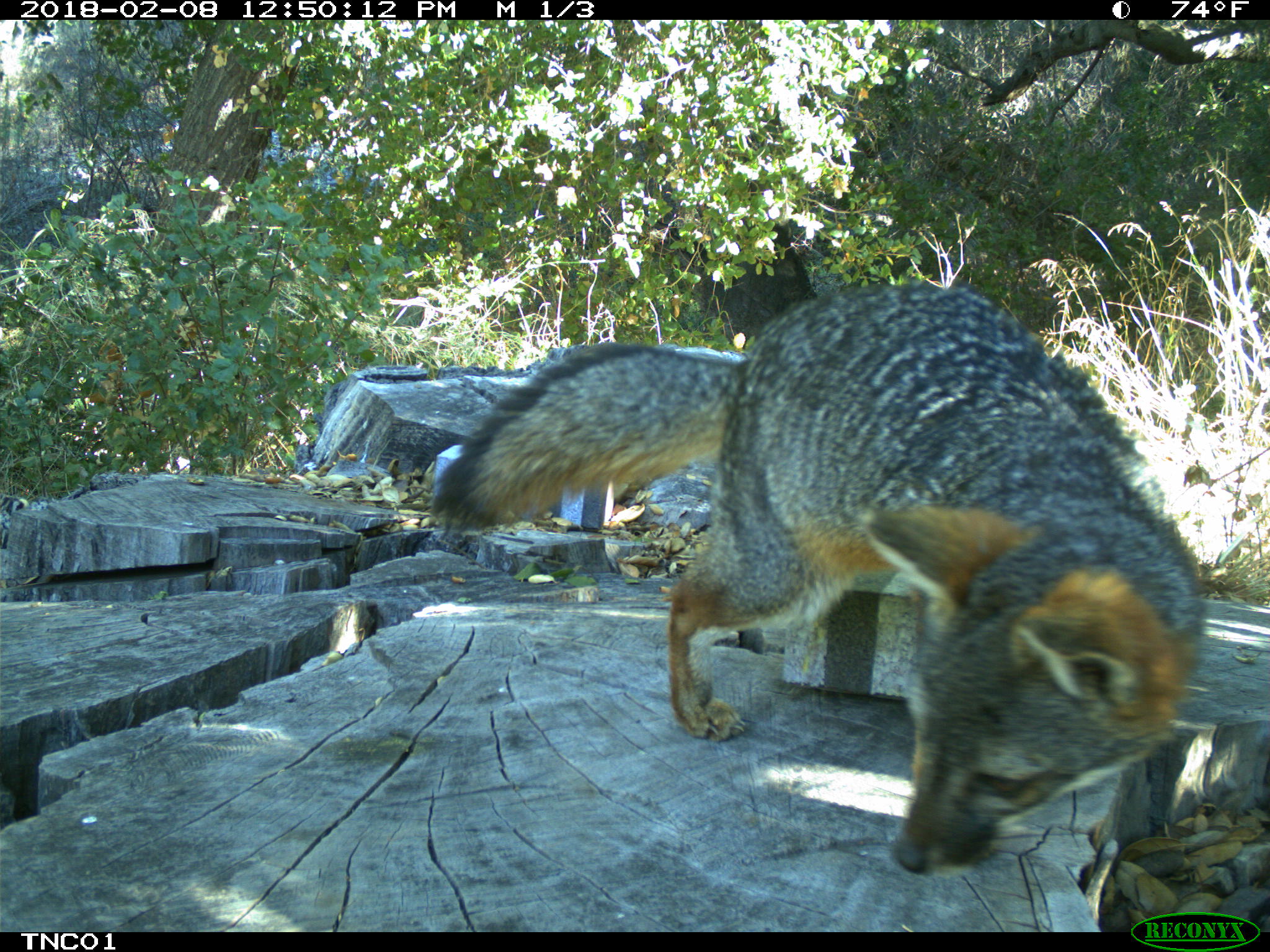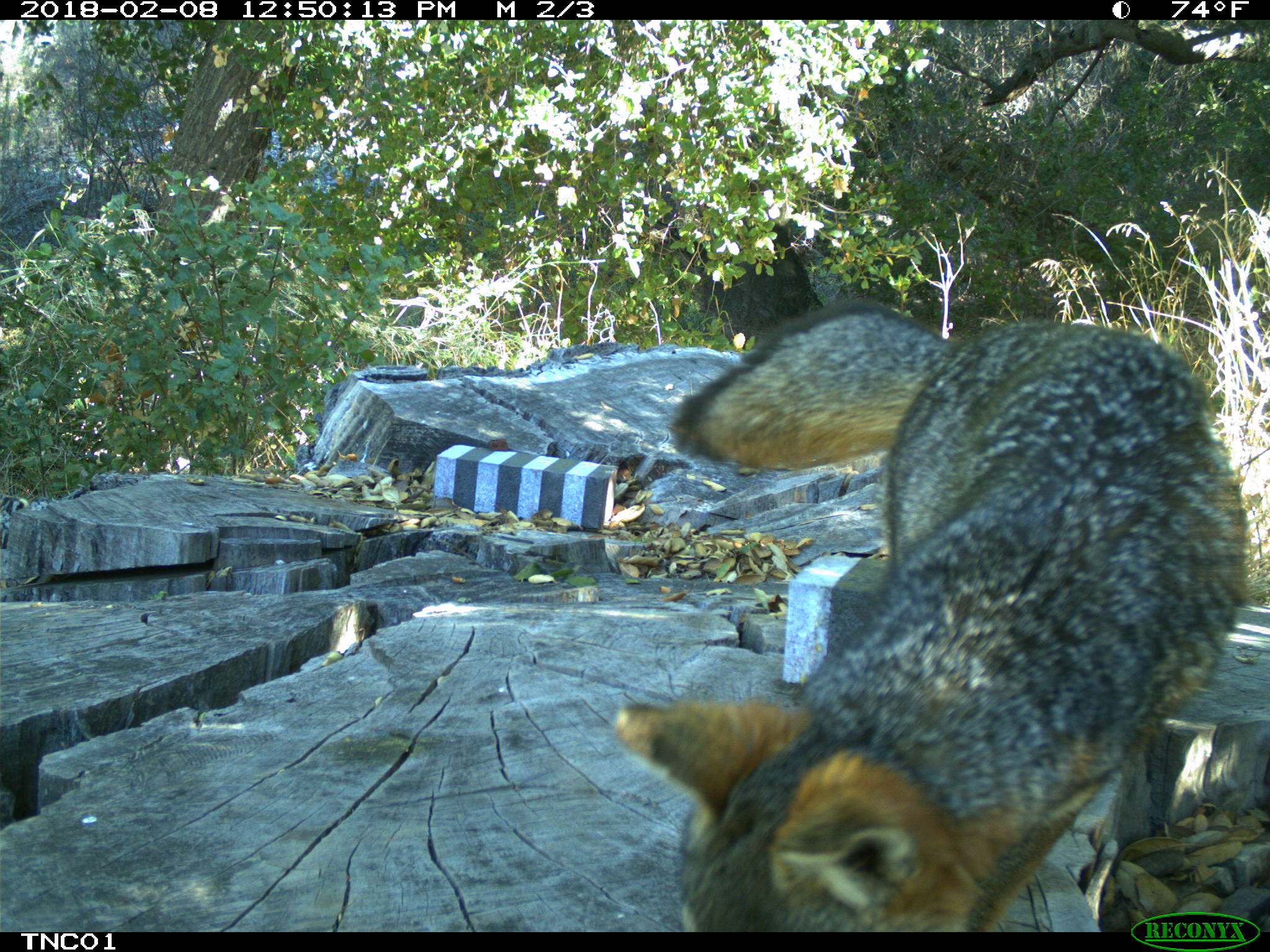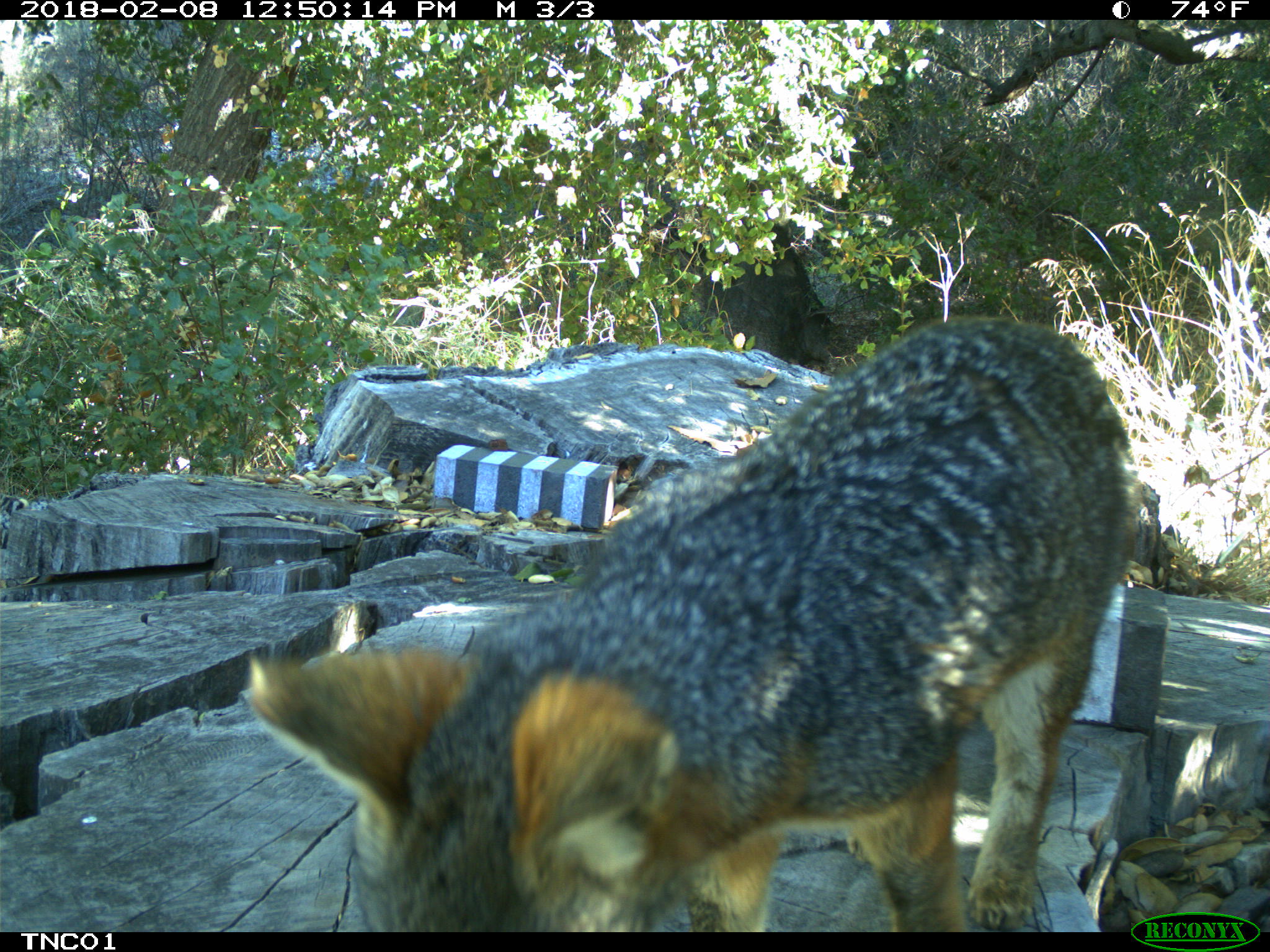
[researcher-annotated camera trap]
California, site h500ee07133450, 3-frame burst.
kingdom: Animalia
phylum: Chordata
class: Mammalia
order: Carnivora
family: Canidae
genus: Urocyon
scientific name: Urocyon littoralis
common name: island fox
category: fox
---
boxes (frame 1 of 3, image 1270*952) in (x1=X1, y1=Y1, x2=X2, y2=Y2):
fox: (x1=429, y1=283, x2=1205, y2=878)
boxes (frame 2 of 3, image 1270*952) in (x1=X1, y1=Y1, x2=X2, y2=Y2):
fox: (x1=608, y1=300, x2=1249, y2=930)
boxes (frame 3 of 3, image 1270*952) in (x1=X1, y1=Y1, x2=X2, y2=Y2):
fox: (x1=243, y1=314, x2=1141, y2=932)